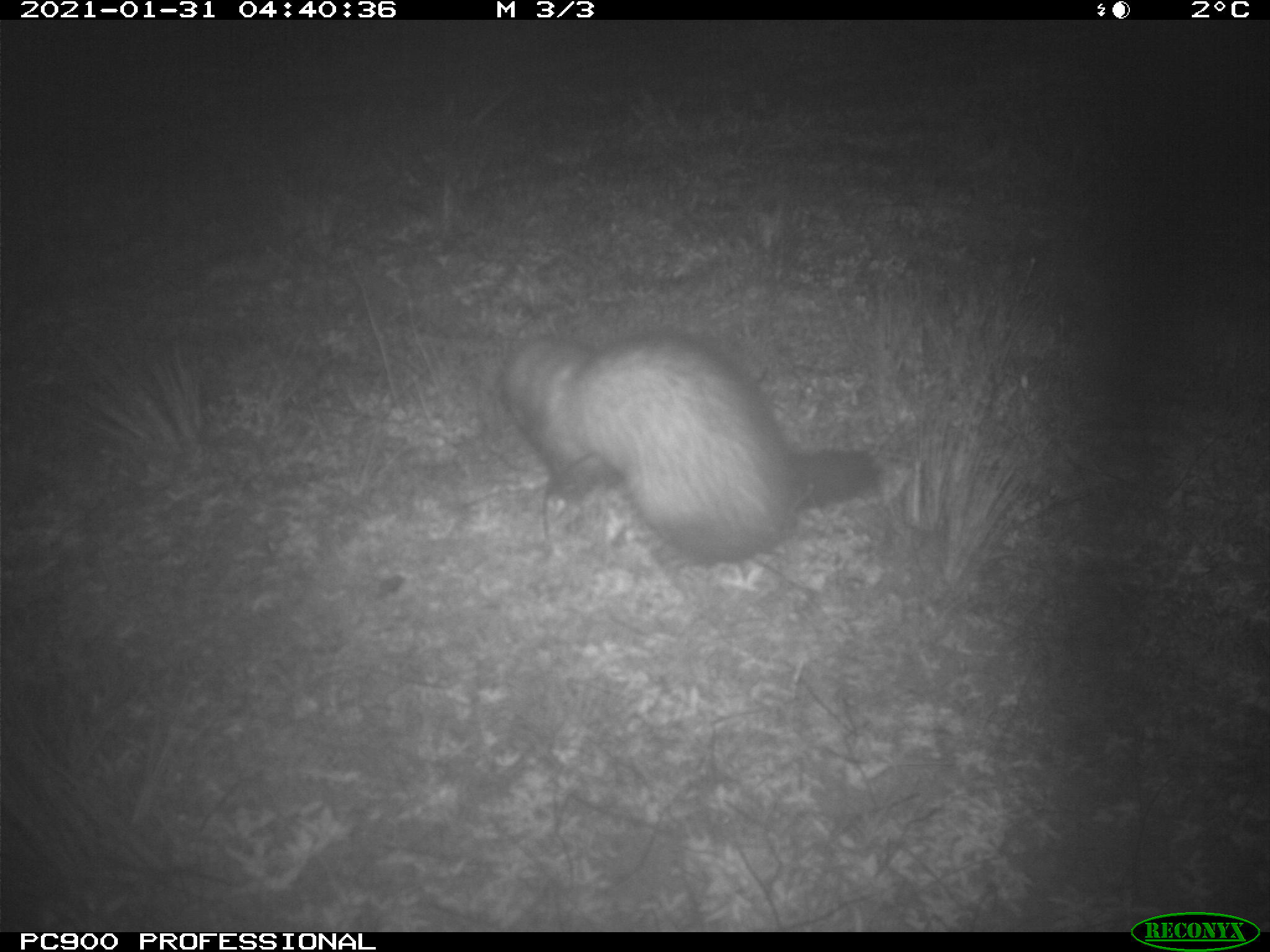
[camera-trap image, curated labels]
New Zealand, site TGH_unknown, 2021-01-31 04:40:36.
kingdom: Animalia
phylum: Chordata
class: Mammalia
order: Carnivora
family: Mustelidae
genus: Mustela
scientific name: Mustela furo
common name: ferret